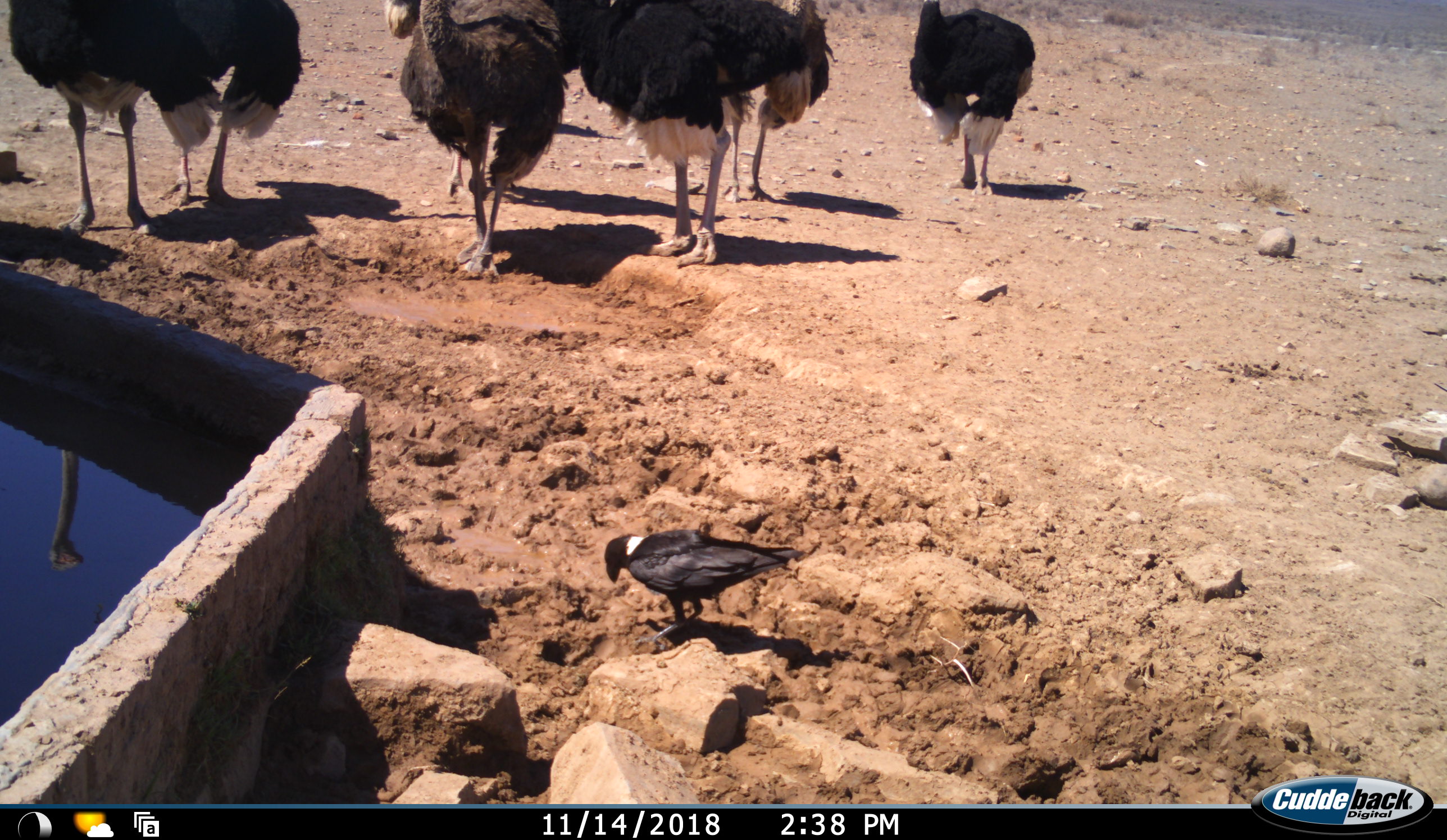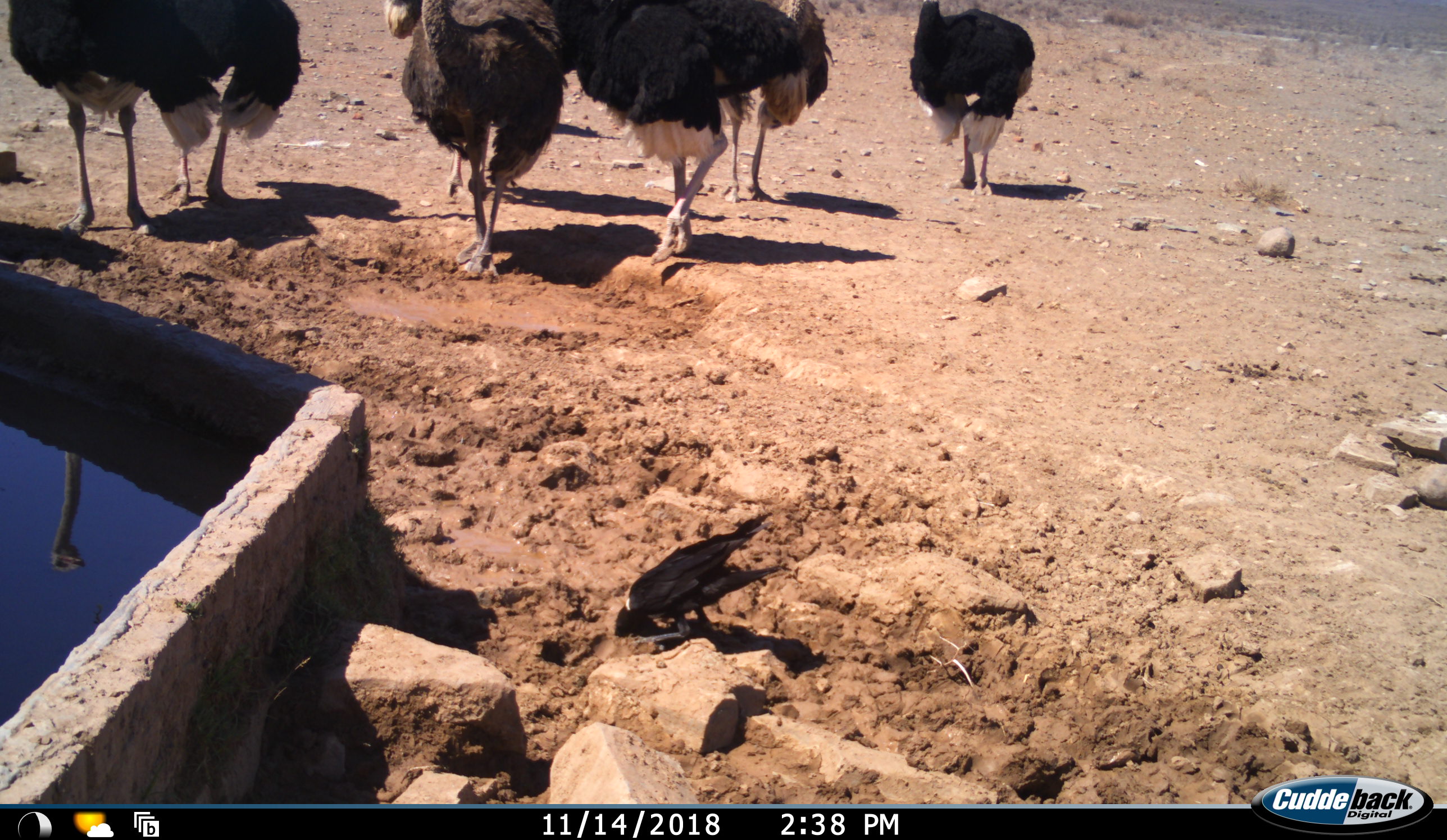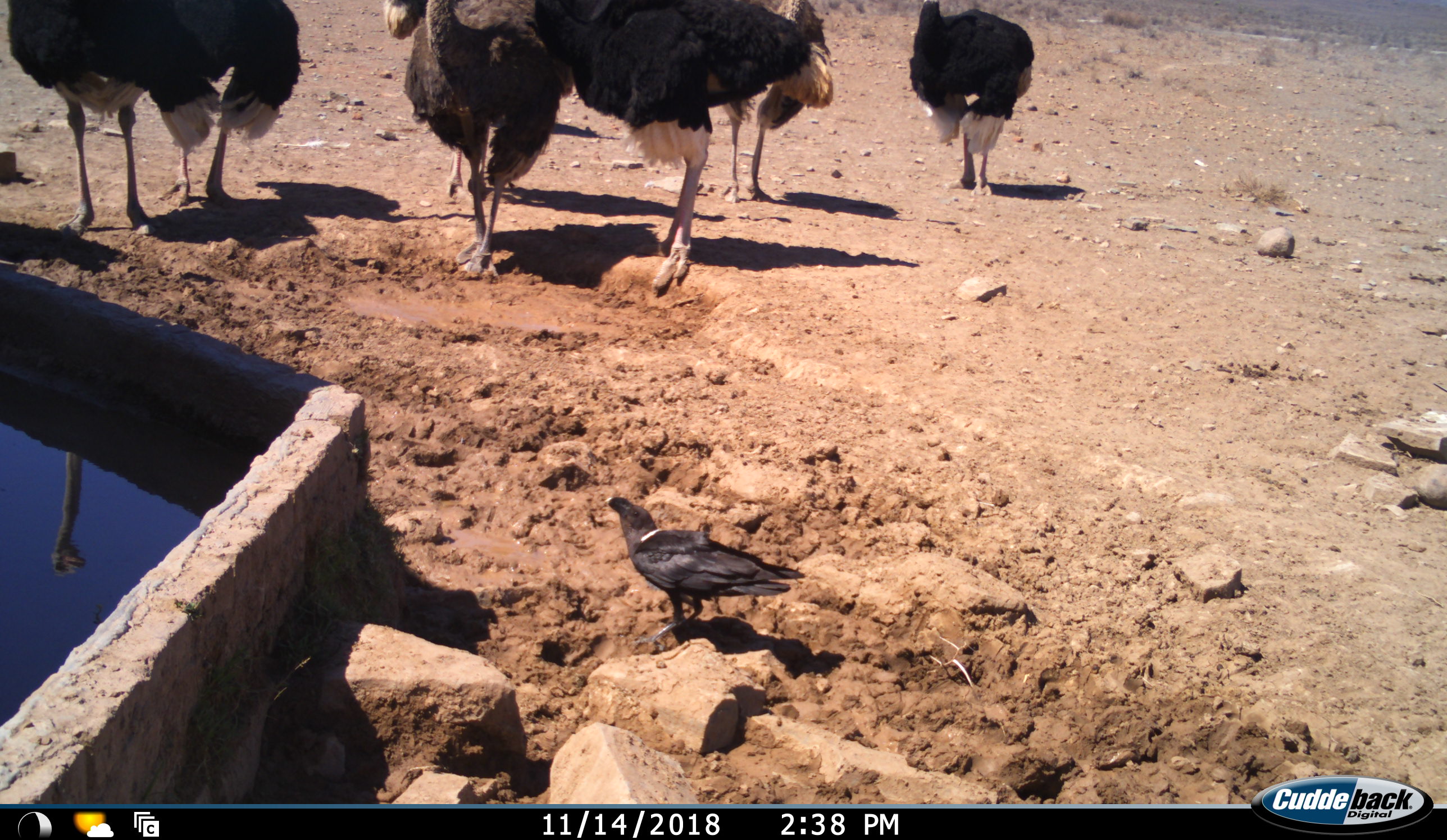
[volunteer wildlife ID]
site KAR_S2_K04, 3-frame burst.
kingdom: Animalia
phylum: Chordata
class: Aves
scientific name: Aves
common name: bird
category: birdother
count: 1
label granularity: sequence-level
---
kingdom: Animalia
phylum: Chordata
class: Aves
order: Struthioniformes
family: Struthionidae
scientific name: Struthionidae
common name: ostrich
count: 7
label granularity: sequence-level